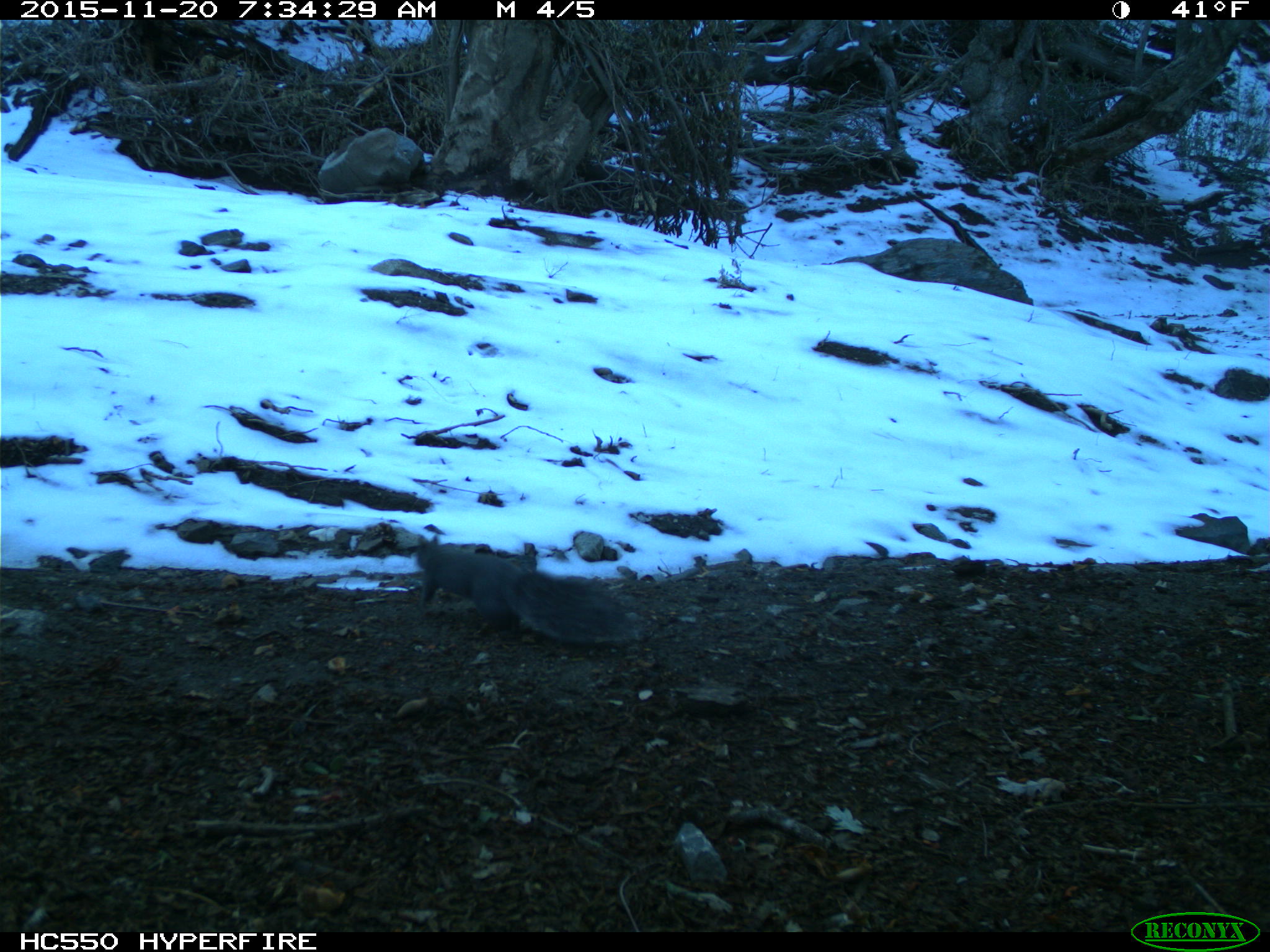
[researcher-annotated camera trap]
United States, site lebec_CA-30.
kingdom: Animalia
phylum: Chordata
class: Mammalia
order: Rodentia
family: Sciuridae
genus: Sciurus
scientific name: Sciurus carolinensis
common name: eastern gray squirrel